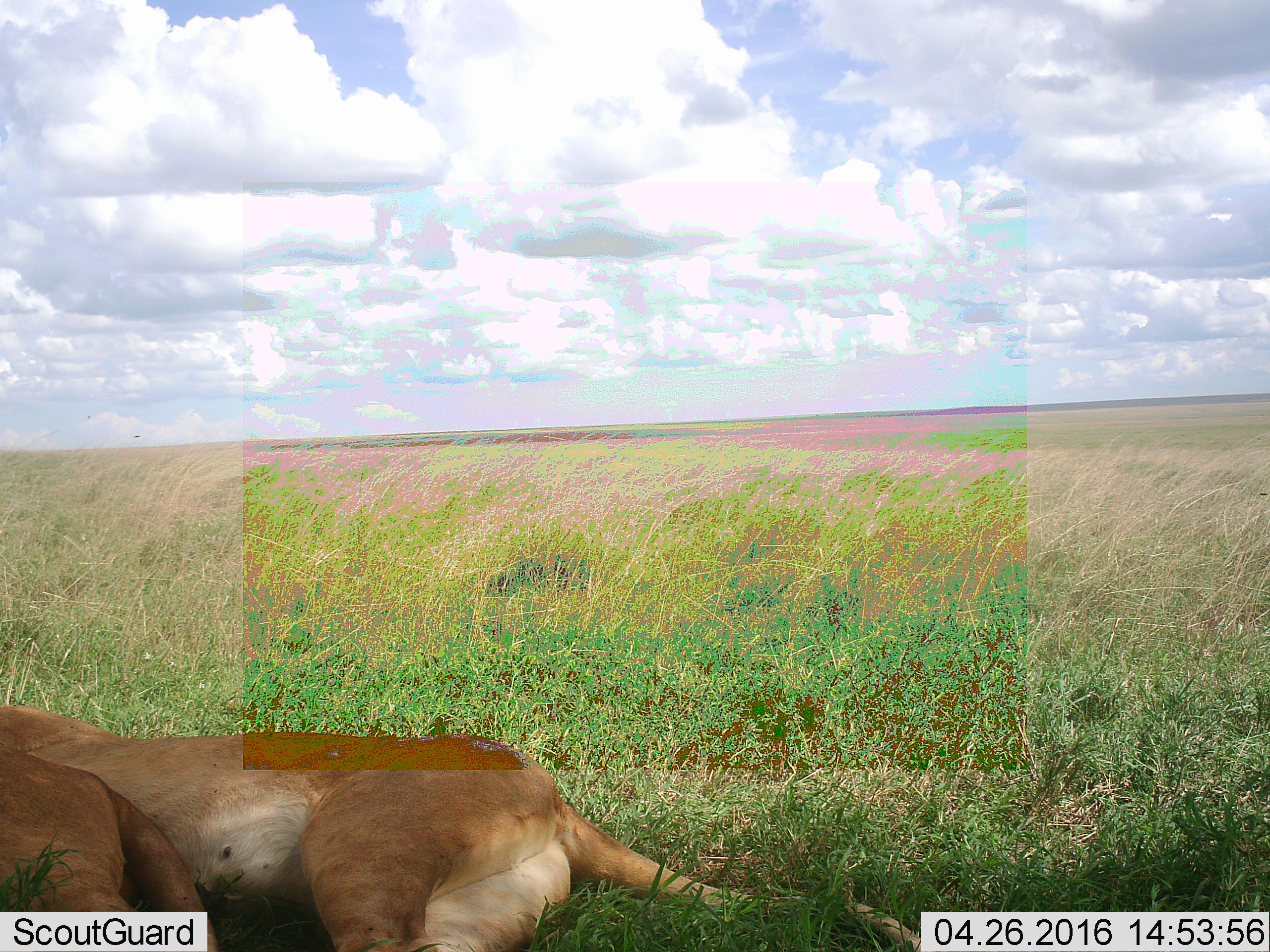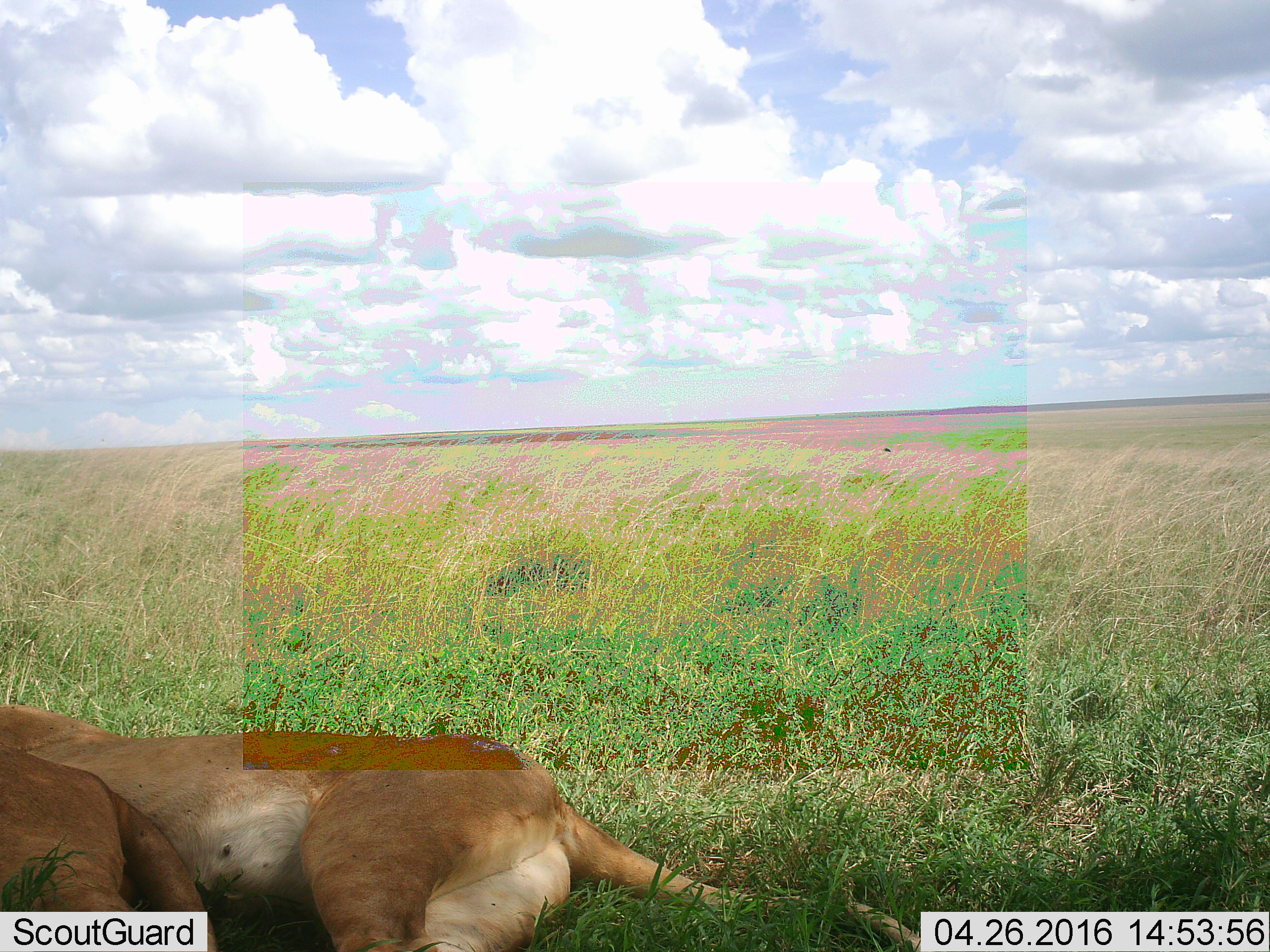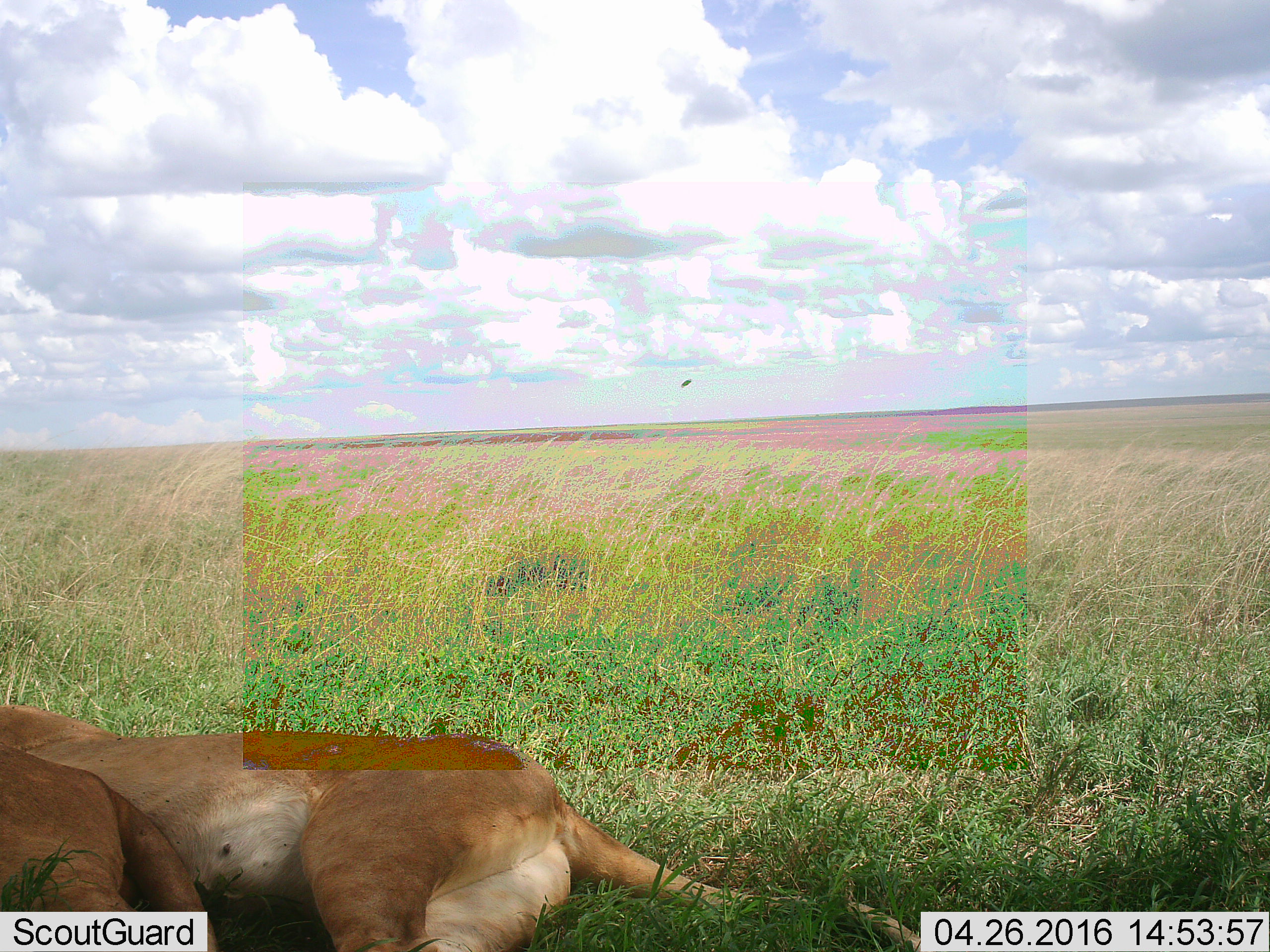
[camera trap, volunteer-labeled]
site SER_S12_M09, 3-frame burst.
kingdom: Animalia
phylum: Chordata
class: Mammalia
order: Carnivora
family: Felidae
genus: Panthera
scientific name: Panthera leo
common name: lion female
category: lionfemale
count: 1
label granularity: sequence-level